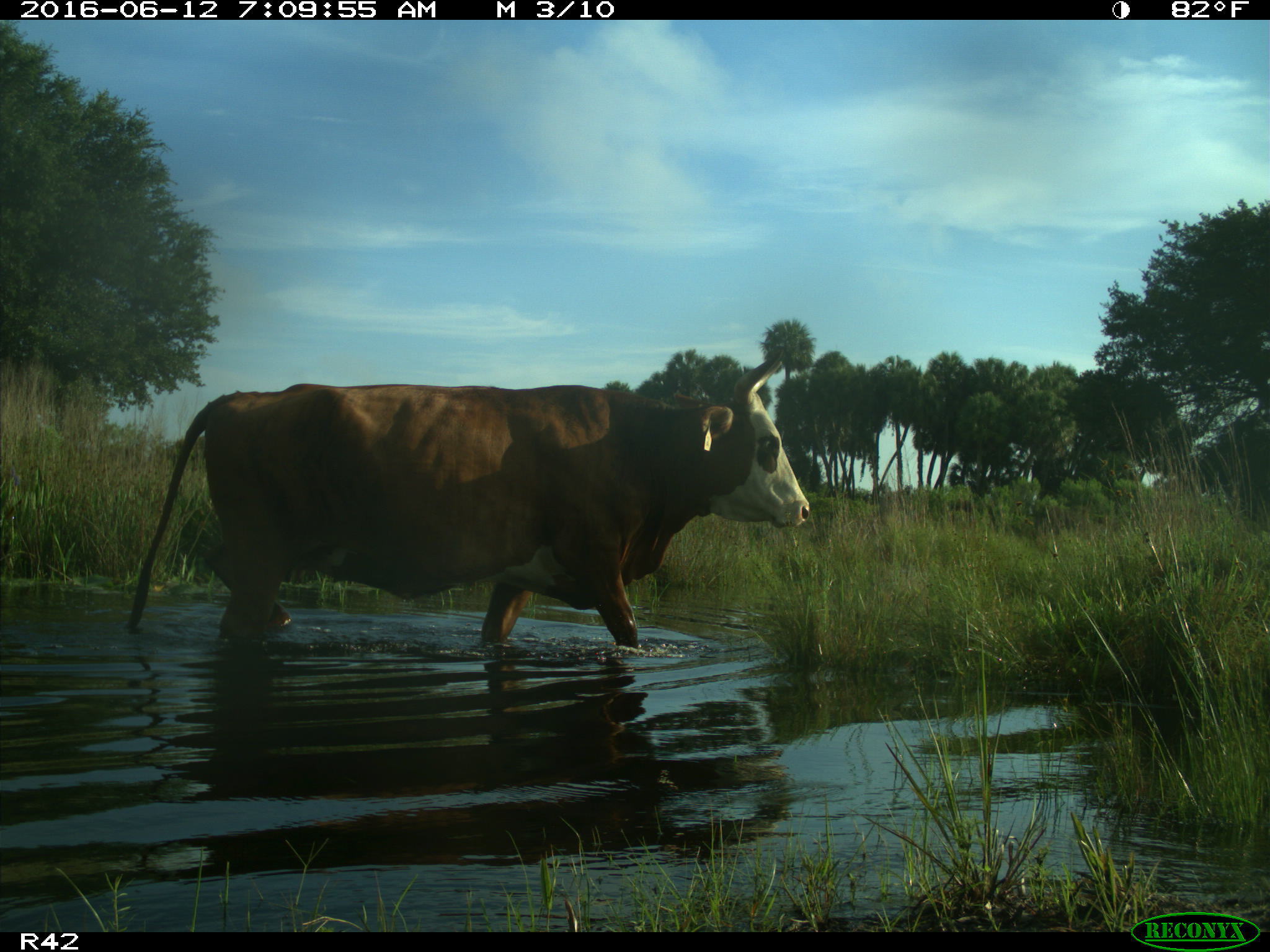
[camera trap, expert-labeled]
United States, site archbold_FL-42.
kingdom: Animalia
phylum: Chordata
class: Mammalia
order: Artiodactyla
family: Bovidae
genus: Bos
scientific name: Bos taurus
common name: domestic cow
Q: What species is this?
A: Bos taurus (domestic cow).